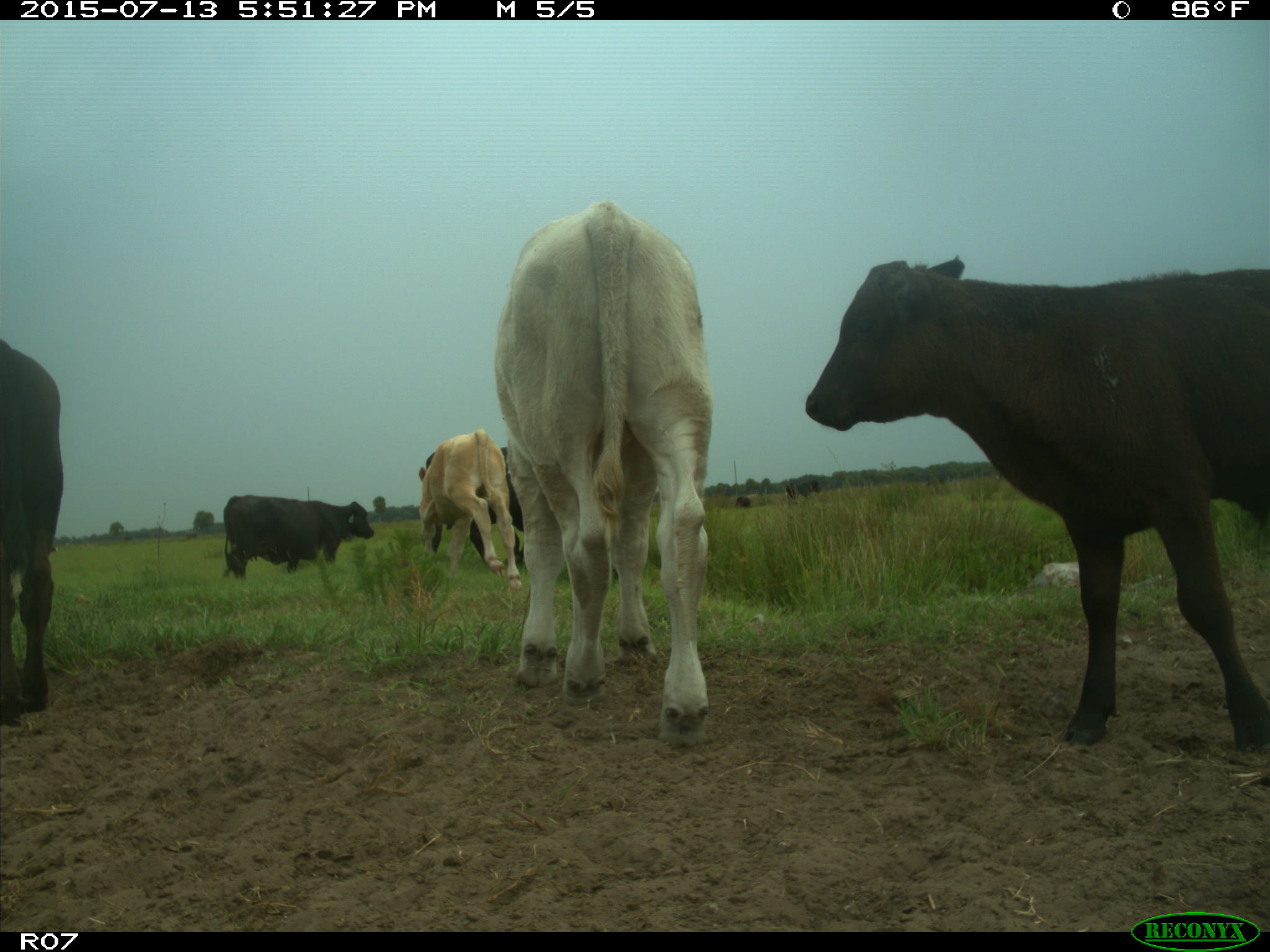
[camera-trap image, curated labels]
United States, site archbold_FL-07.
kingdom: Animalia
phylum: Chordata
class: Mammalia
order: Artiodactyla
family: Bovidae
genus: Bos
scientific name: Bos taurus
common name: domestic cow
Bos taurus (domestic cow).